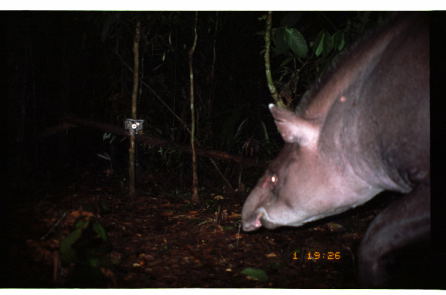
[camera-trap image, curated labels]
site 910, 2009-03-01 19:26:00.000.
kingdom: Animalia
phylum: Chordata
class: Mammalia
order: Perissodactyla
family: Tapiridae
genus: Tapirus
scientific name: Tapirus terrestris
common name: south american tapir